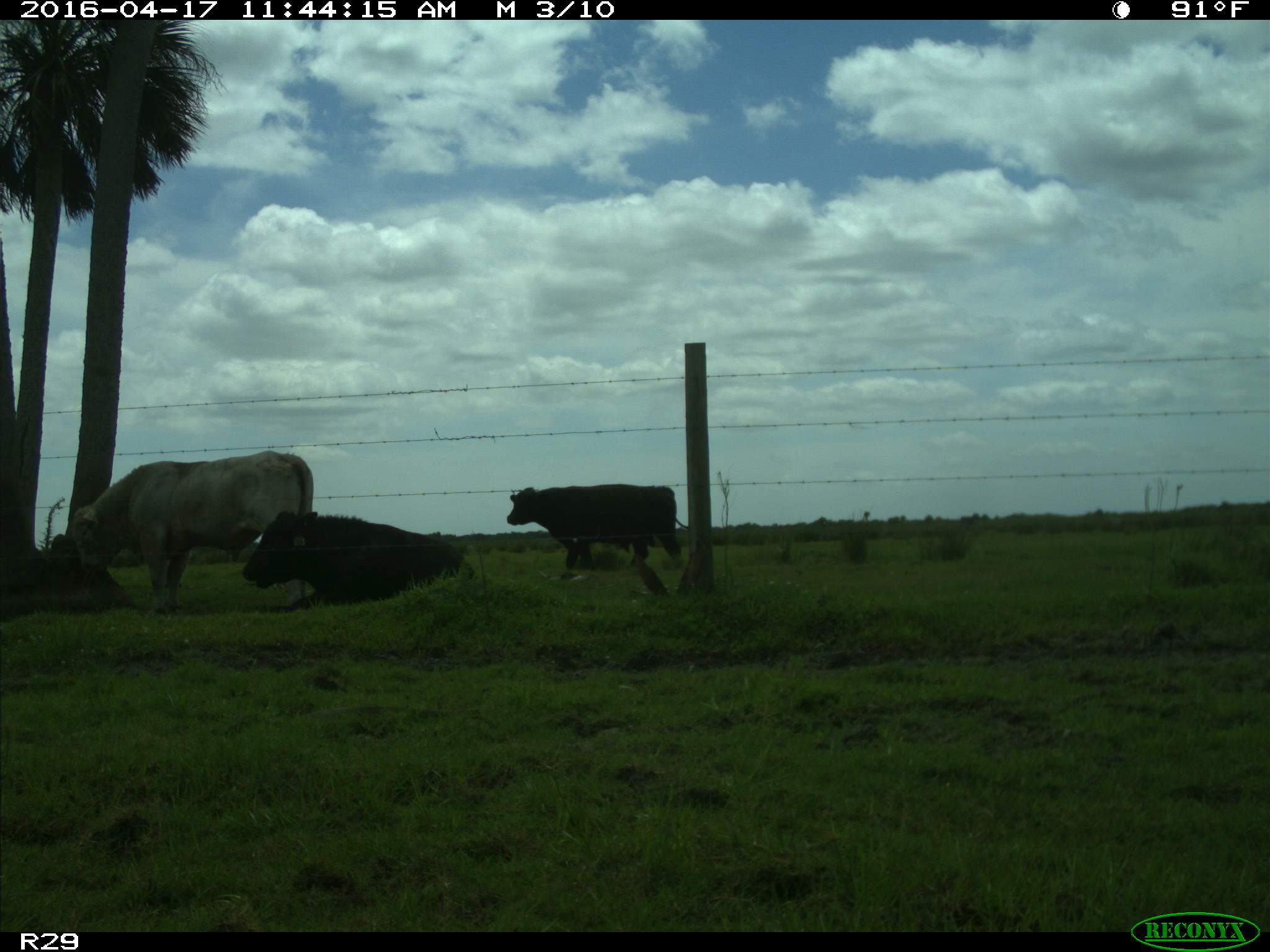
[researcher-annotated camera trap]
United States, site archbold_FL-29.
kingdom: Animalia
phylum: Chordata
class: Mammalia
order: Artiodactyla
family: Bovidae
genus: Bos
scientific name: Bos taurus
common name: domestic cow